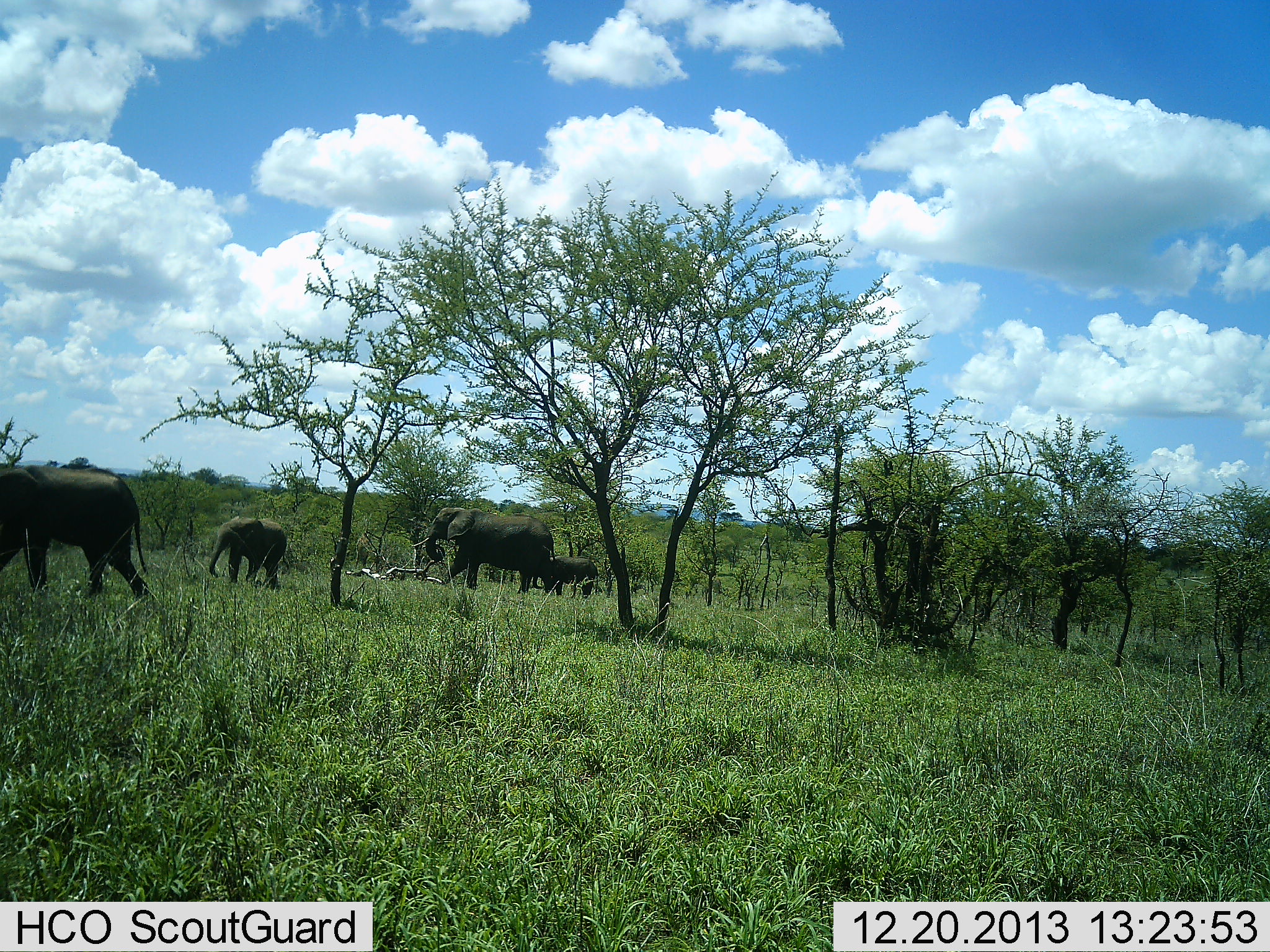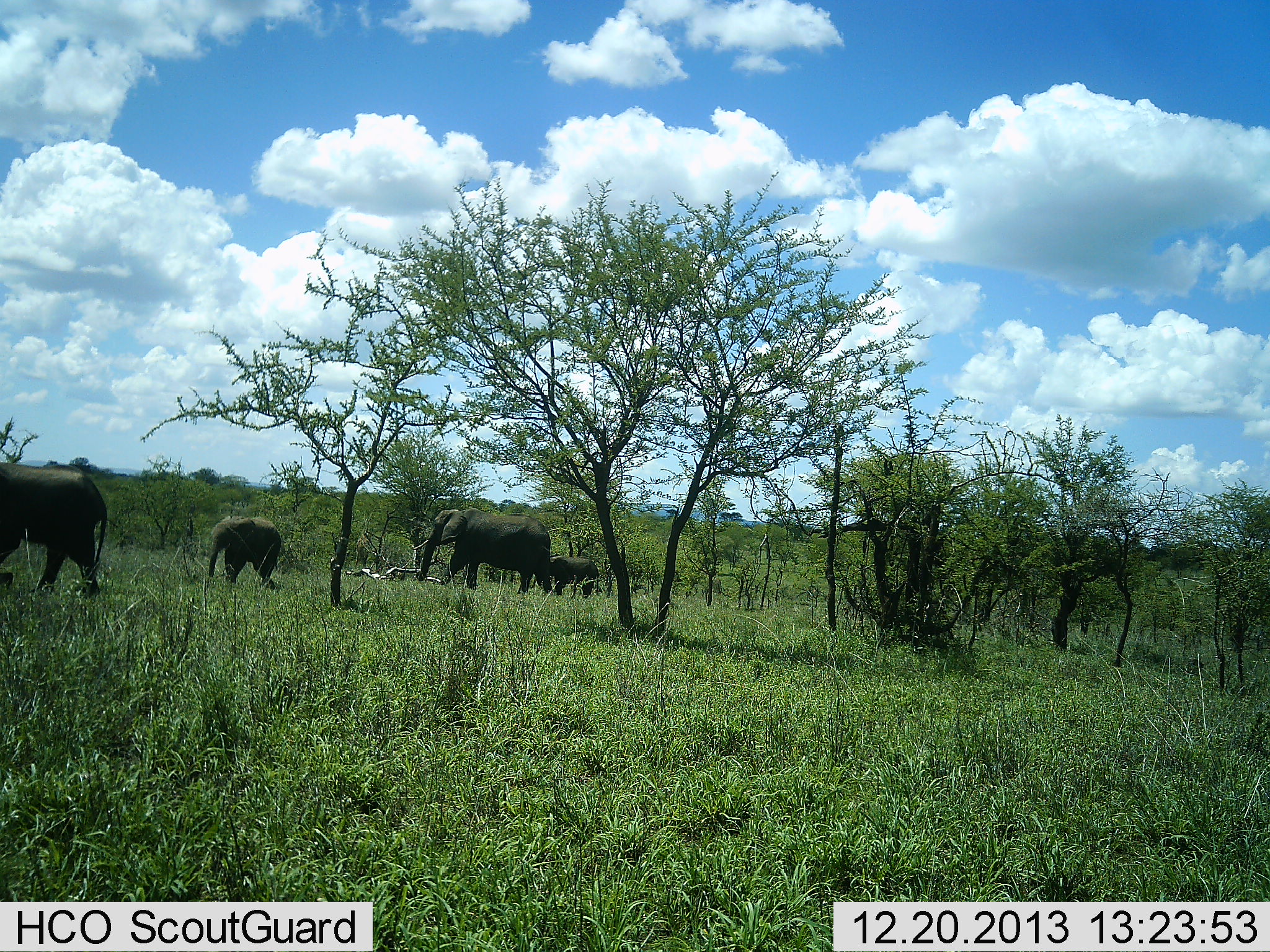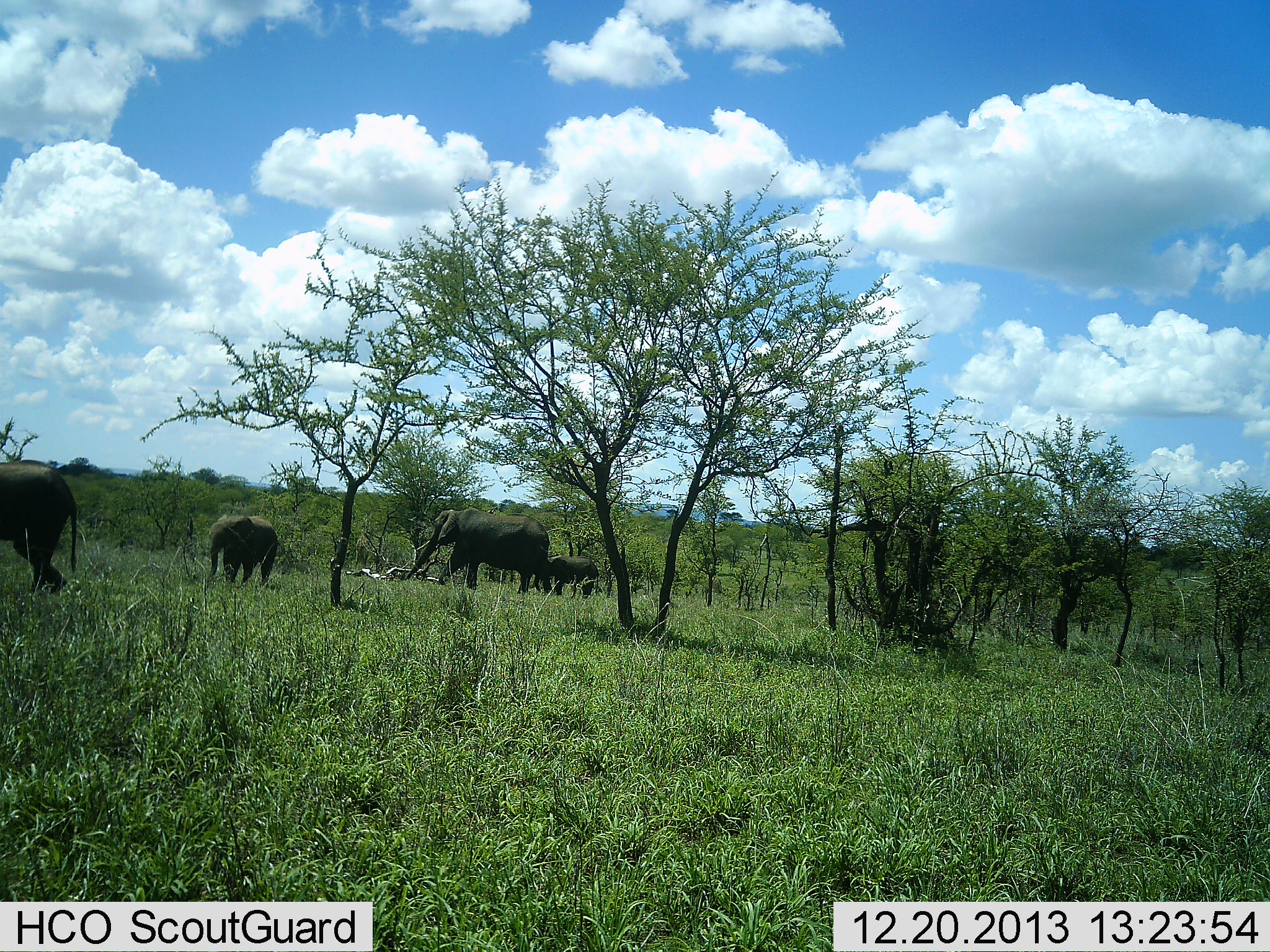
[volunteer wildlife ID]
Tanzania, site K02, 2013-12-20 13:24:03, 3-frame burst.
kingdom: Animalia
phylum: Chordata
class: Mammalia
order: Proboscidea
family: Elephantidae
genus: Loxodonta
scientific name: Loxodonta africana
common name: african bush elephant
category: elephant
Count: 4.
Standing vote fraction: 10%.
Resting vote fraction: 0%.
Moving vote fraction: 100%.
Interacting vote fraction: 0%.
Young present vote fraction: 80%.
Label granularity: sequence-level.